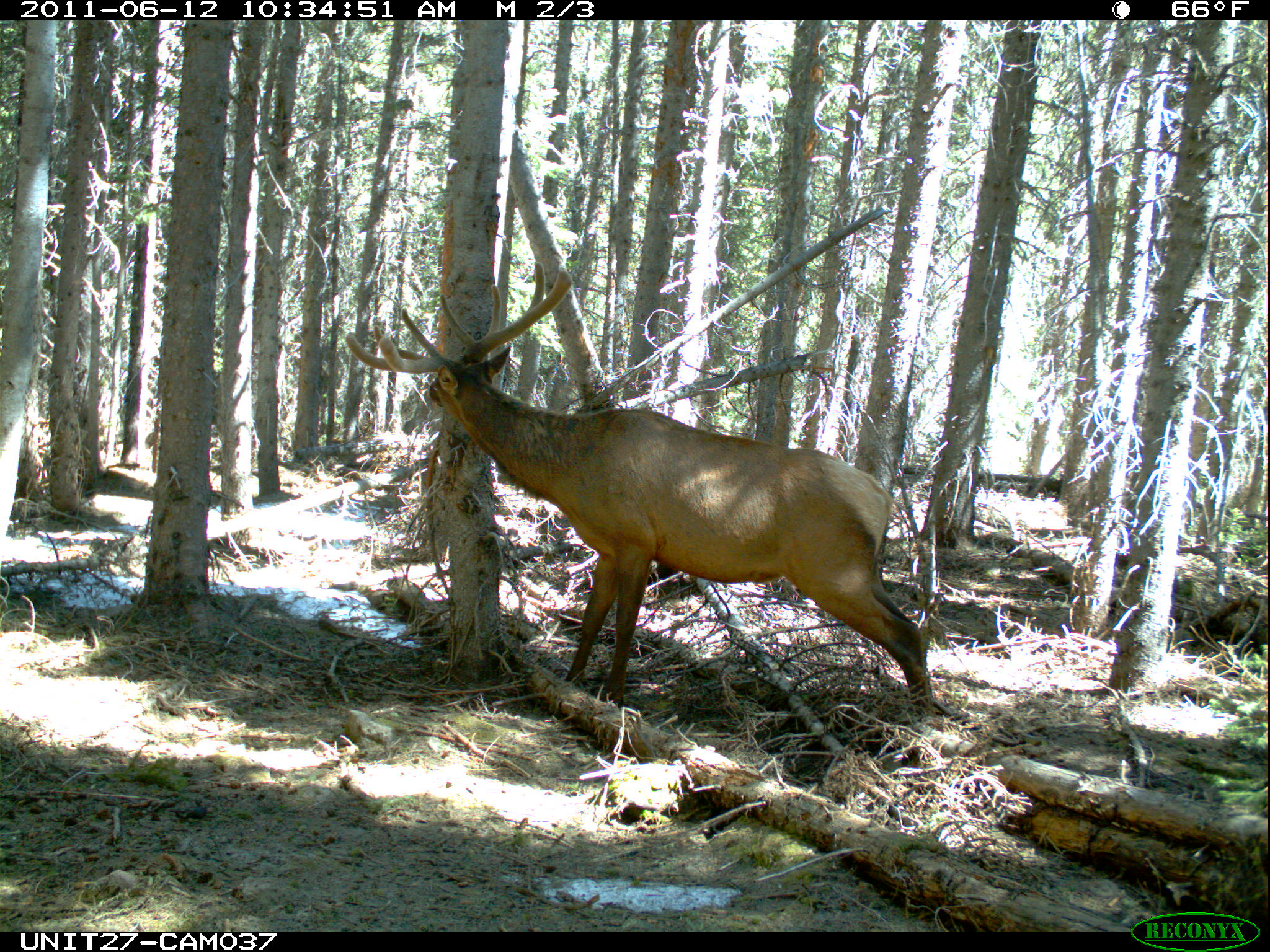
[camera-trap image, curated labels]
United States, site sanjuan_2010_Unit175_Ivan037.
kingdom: Animalia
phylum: Chordata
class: Mammalia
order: Artiodactyla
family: Cervidae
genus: Cervus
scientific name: Cervus elaphus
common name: red deer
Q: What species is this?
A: Cervus elaphus (red deer).